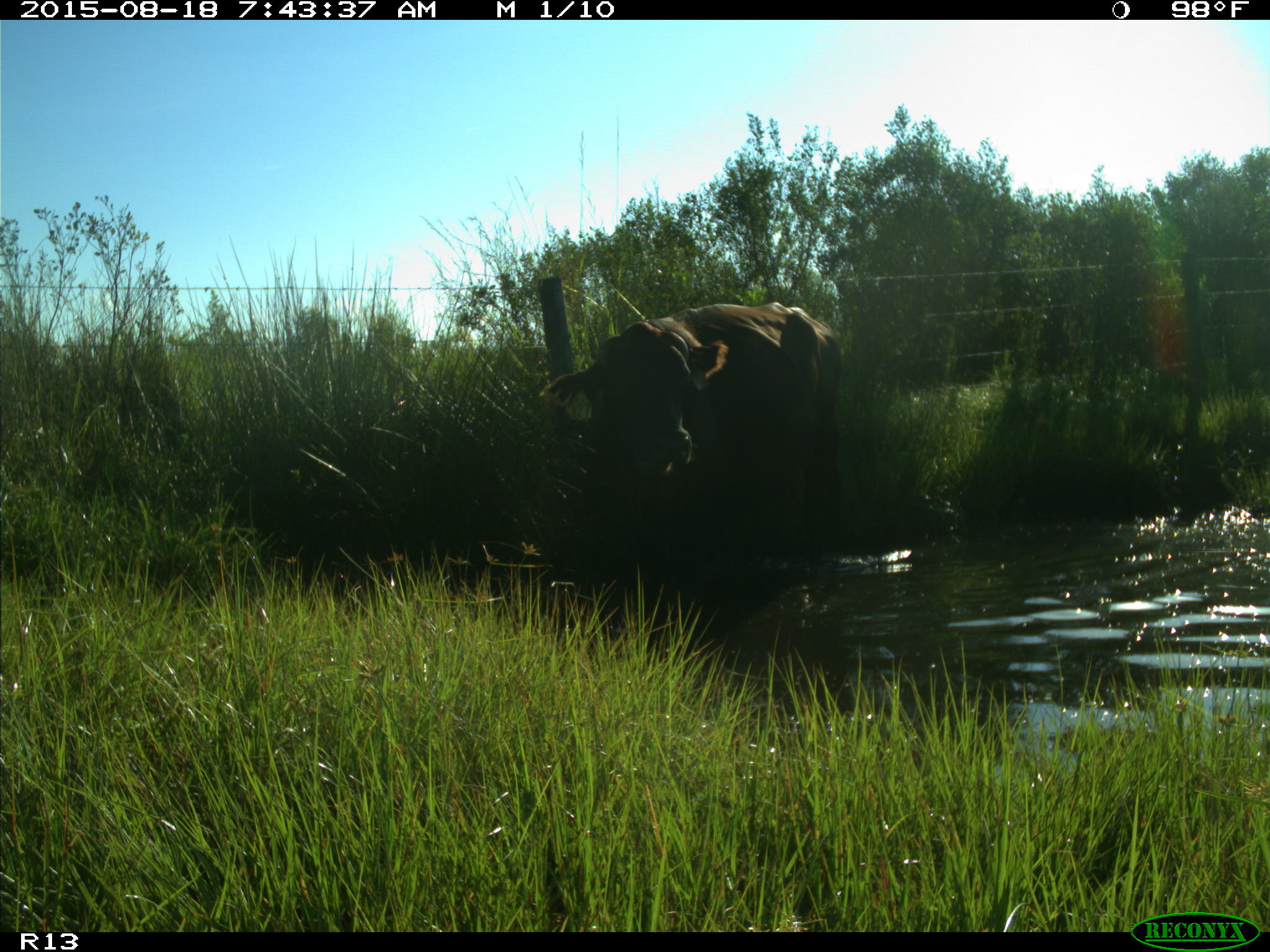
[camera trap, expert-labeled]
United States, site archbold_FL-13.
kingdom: Animalia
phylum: Chordata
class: Mammalia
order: Artiodactyla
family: Bovidae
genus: Bos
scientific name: Bos taurus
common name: domestic cow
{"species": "Bos taurus (domestic cow)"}